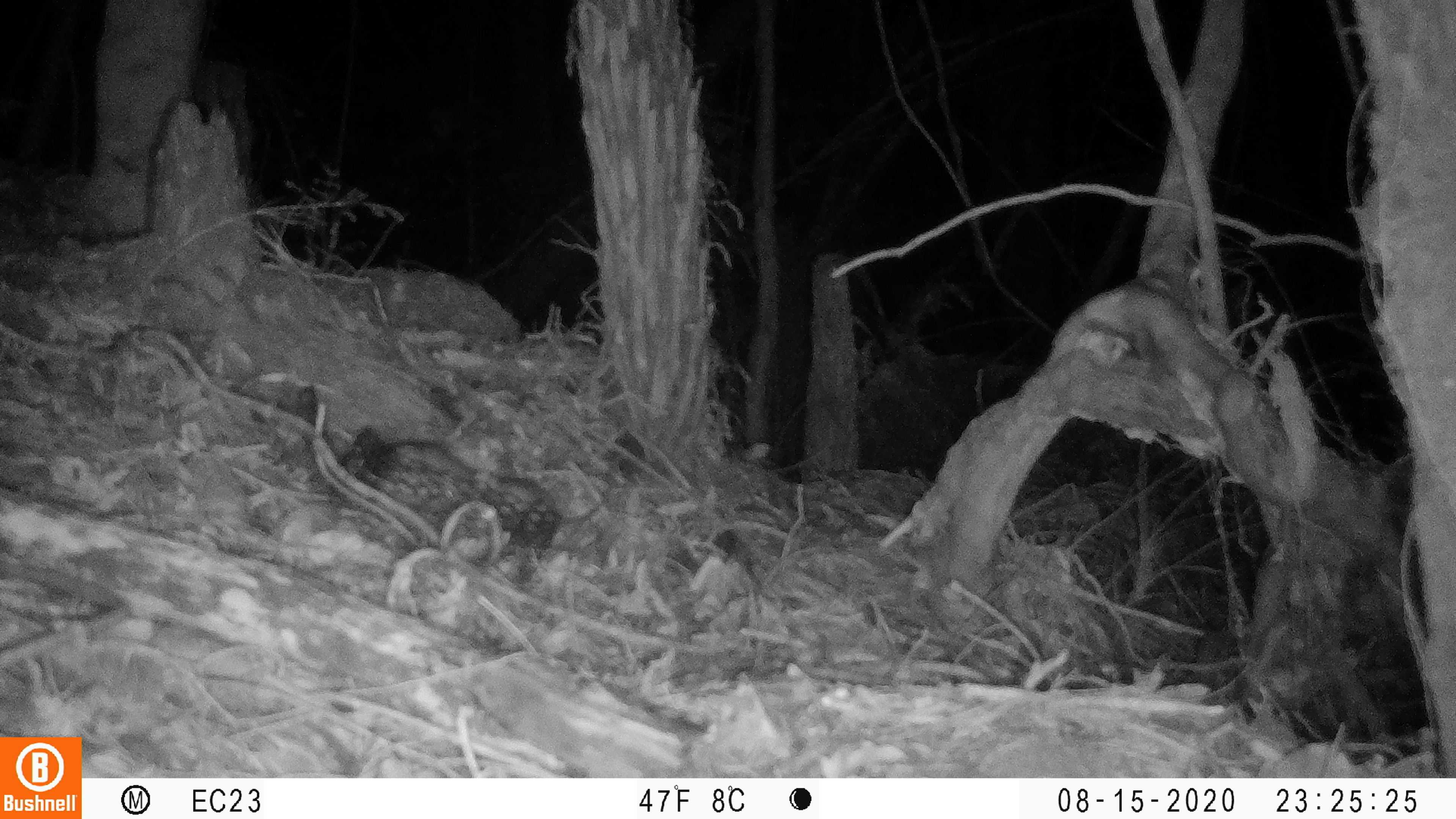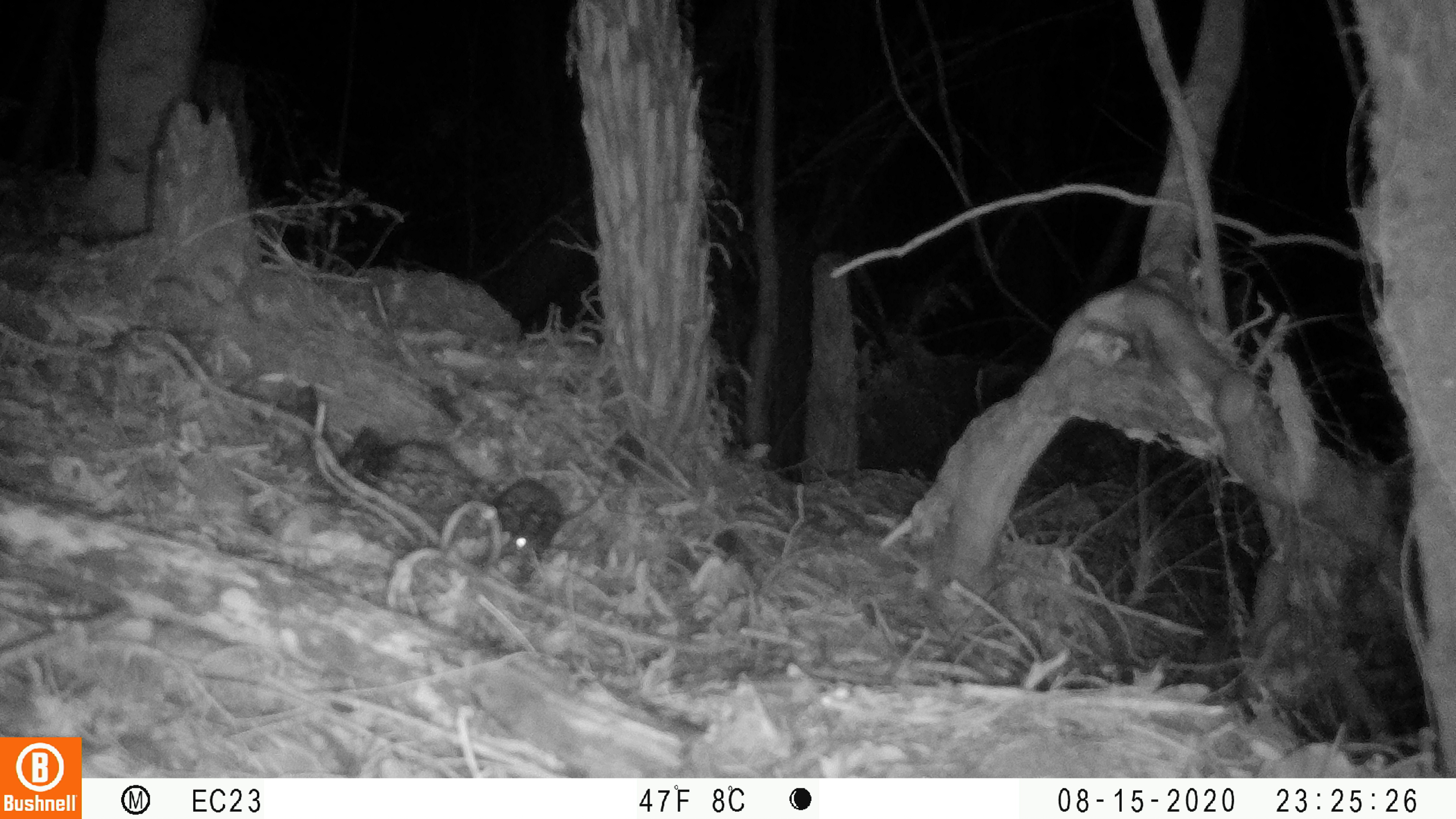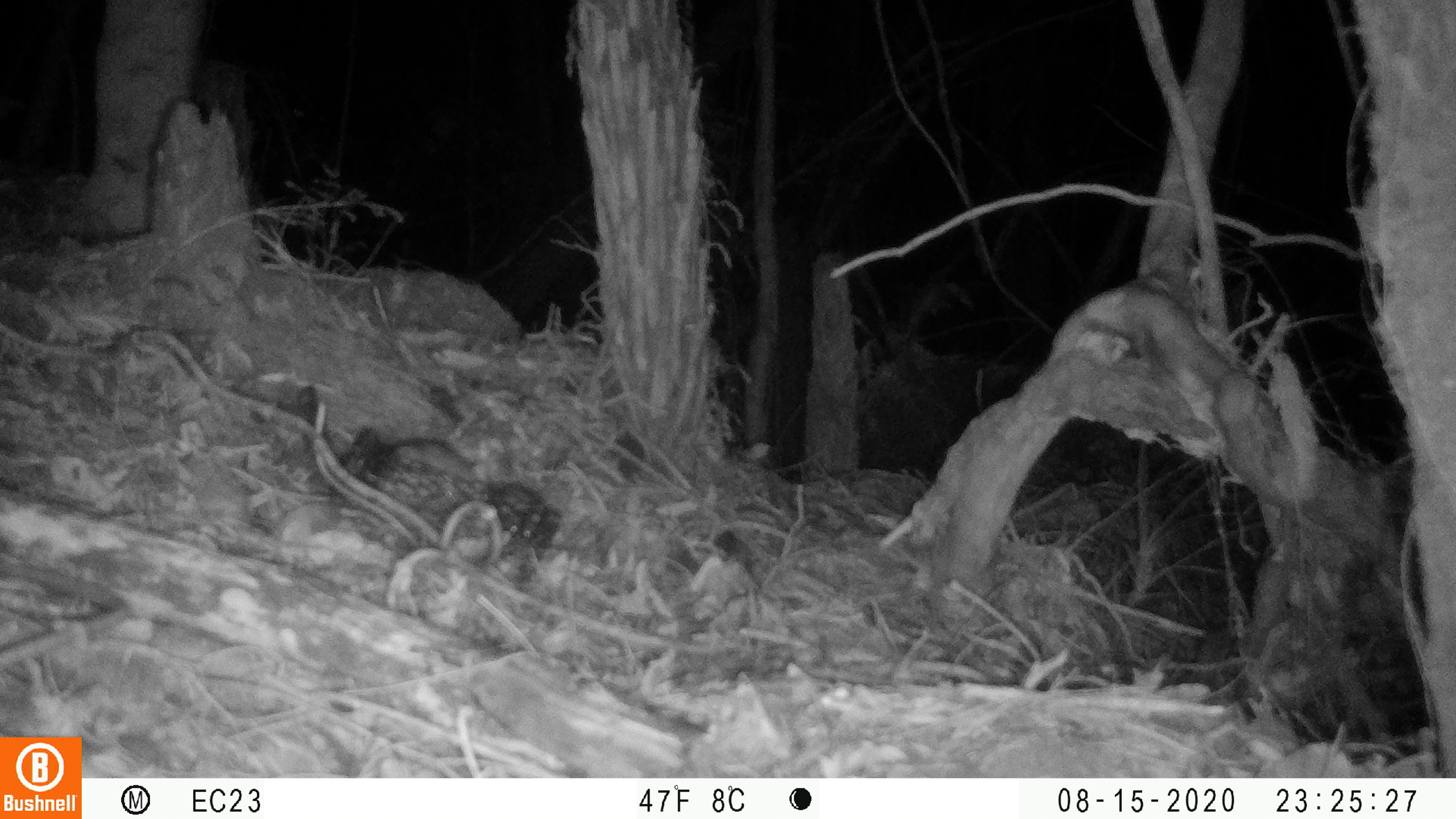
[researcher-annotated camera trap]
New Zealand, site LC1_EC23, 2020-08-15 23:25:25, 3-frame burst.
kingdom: Animalia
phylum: Chordata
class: Mammalia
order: Rodentia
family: Muridae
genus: Rattus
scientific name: Rattus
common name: rat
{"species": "rat (Rattus)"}